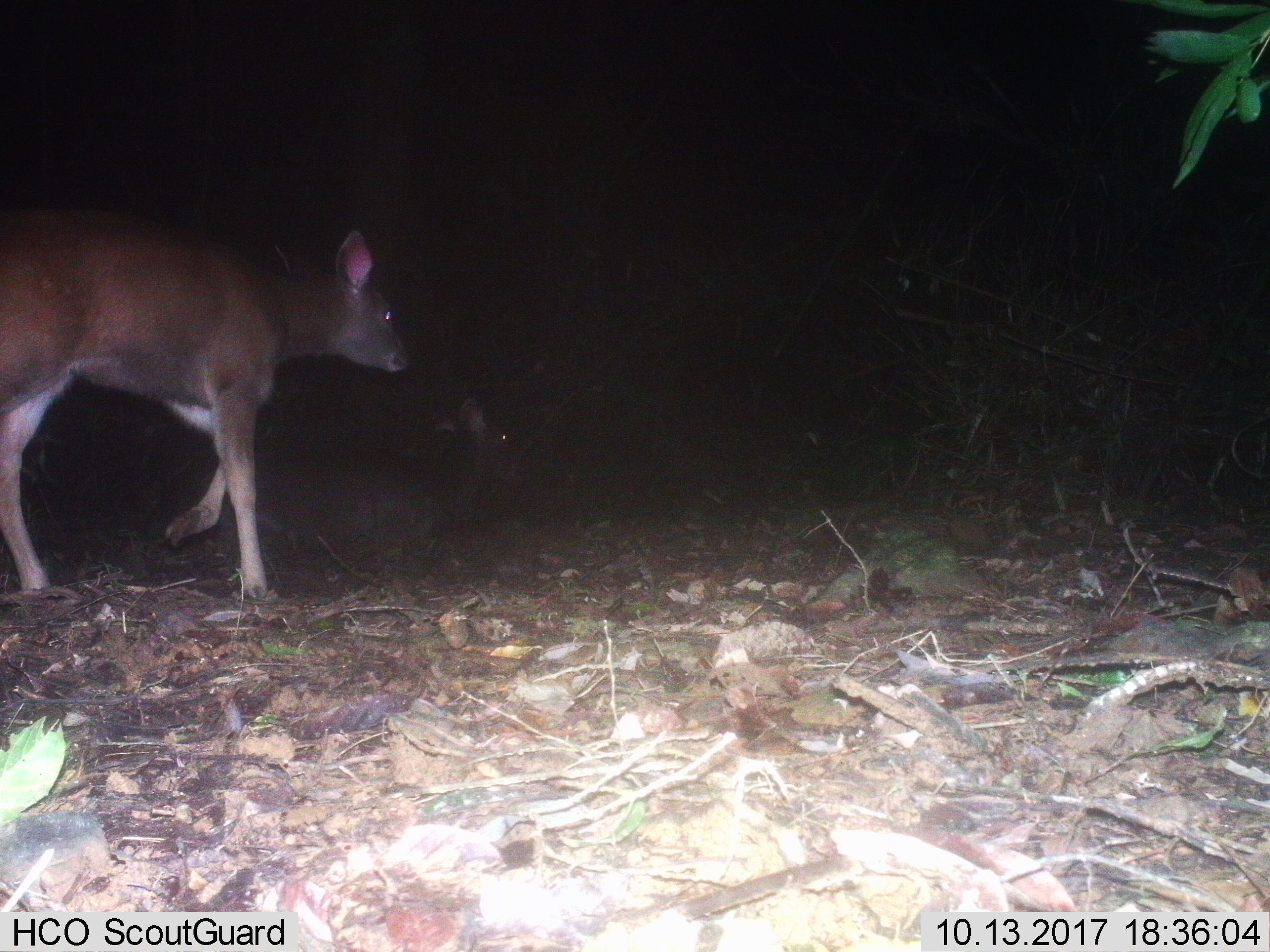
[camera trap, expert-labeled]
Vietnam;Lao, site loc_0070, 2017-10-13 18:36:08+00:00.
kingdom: Animalia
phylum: Chordata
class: Mammalia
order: Artiodactyla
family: Cervidae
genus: Rusa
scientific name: Rusa unicolor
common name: sambar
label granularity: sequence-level